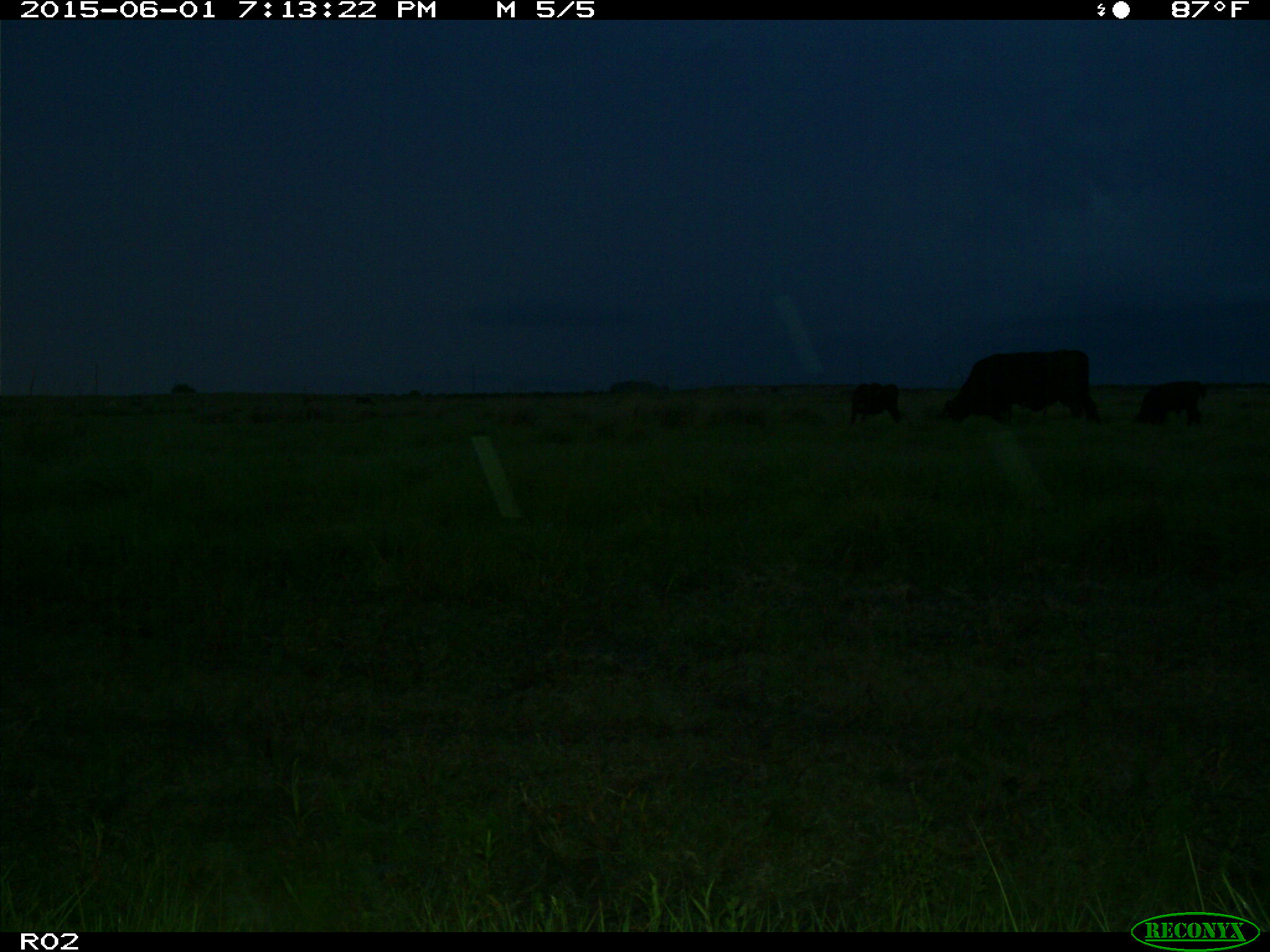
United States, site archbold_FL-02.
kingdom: Animalia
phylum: Chordata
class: Mammalia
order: Artiodactyla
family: Bovidae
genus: Bos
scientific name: Bos taurus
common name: domestic cow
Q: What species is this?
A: Bos taurus (domestic cow).